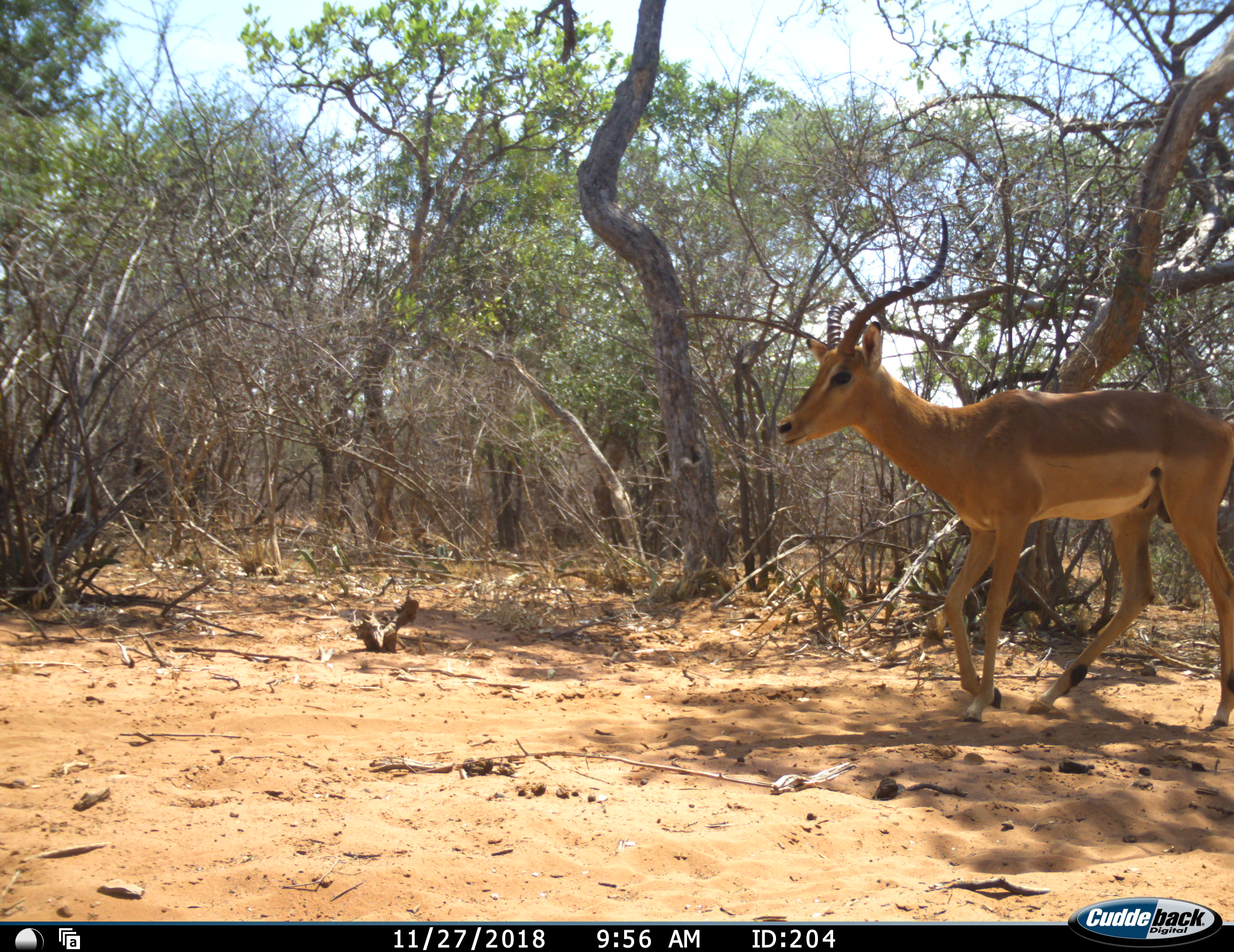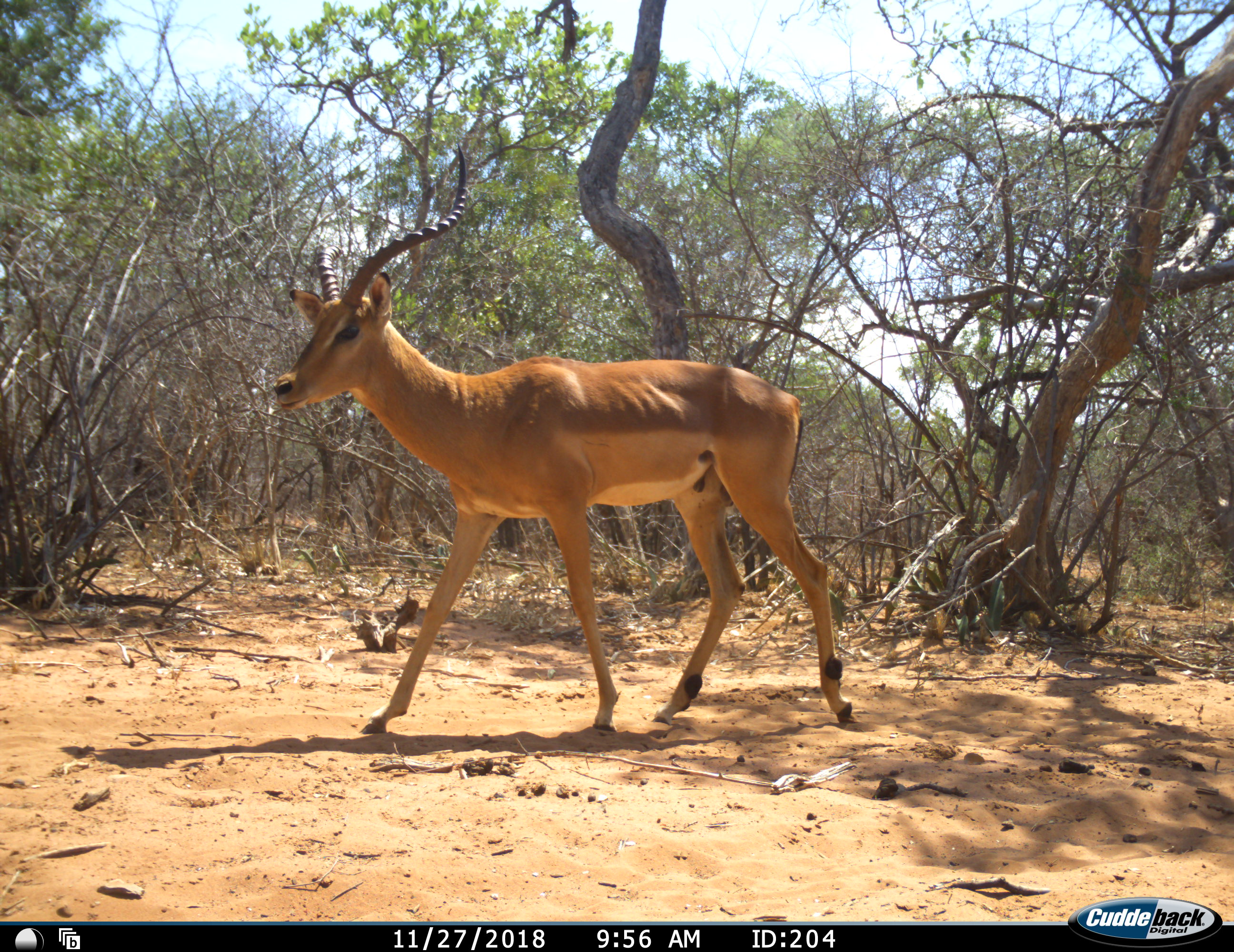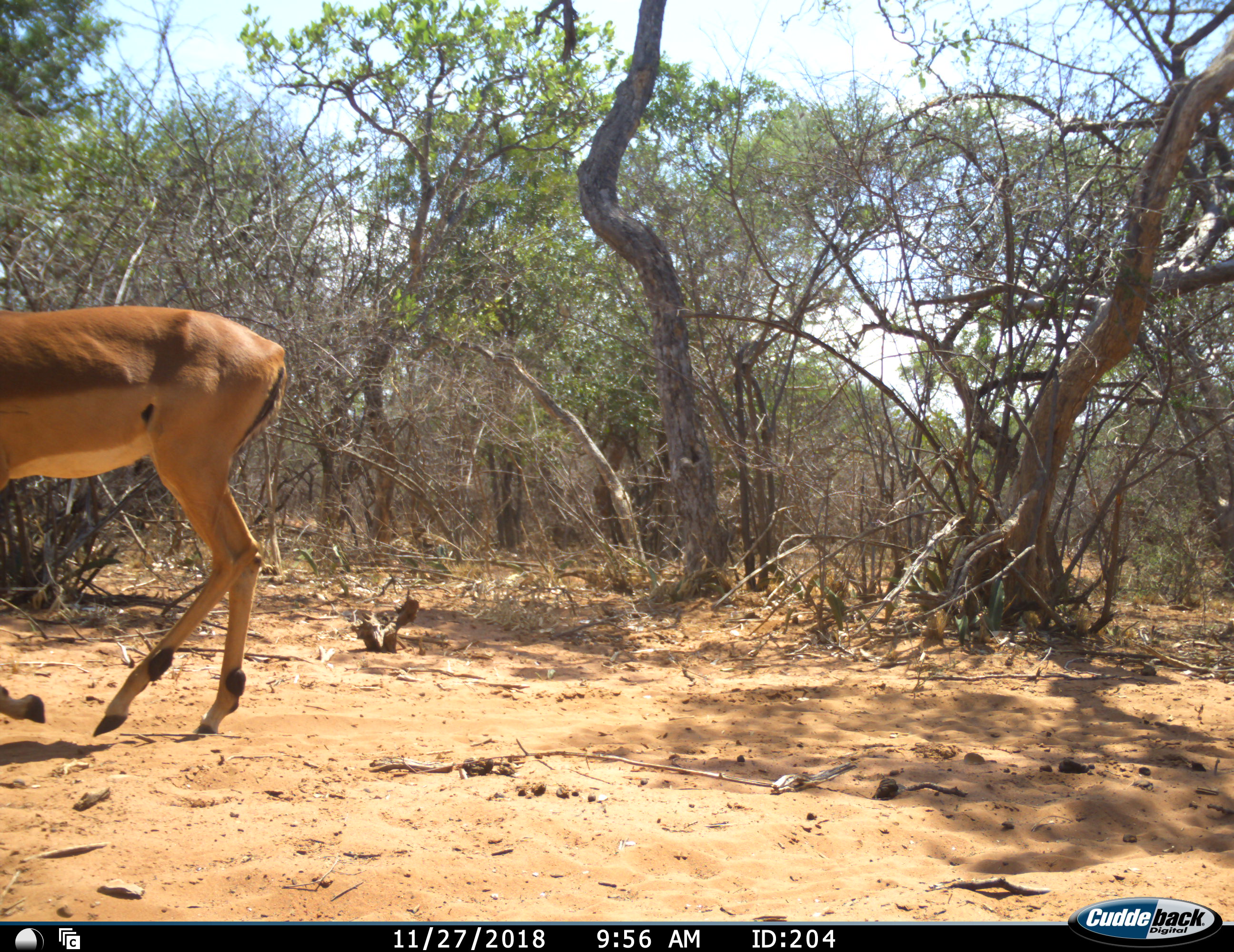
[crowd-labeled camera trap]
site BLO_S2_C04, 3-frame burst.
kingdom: Animalia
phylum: Chordata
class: Mammalia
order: Artiodactyla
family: Bovidae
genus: Aepyceros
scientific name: Aepyceros melampus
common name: impala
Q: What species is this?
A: Impala (Aepyceros melampus).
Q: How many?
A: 1.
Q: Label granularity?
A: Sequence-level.